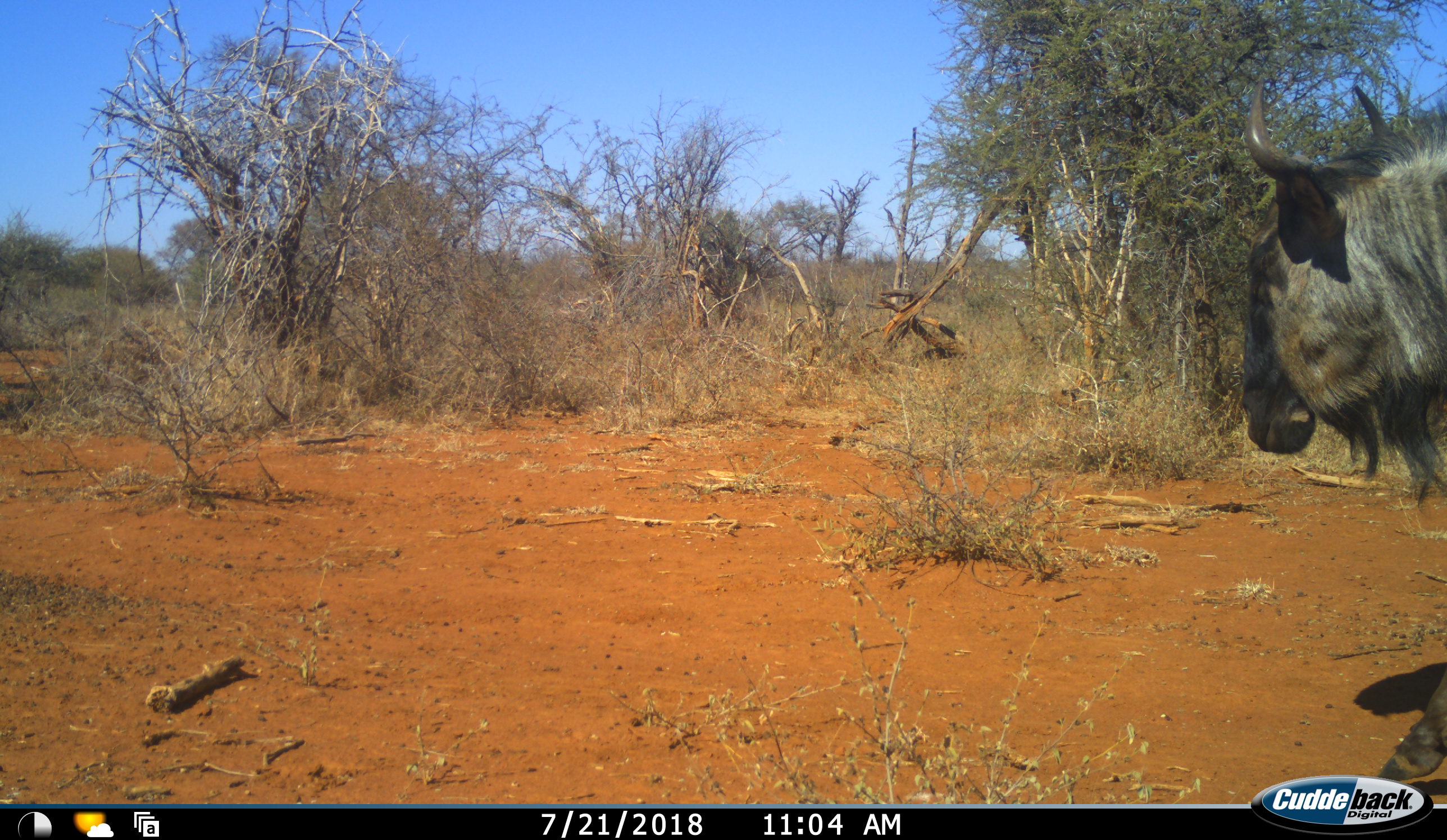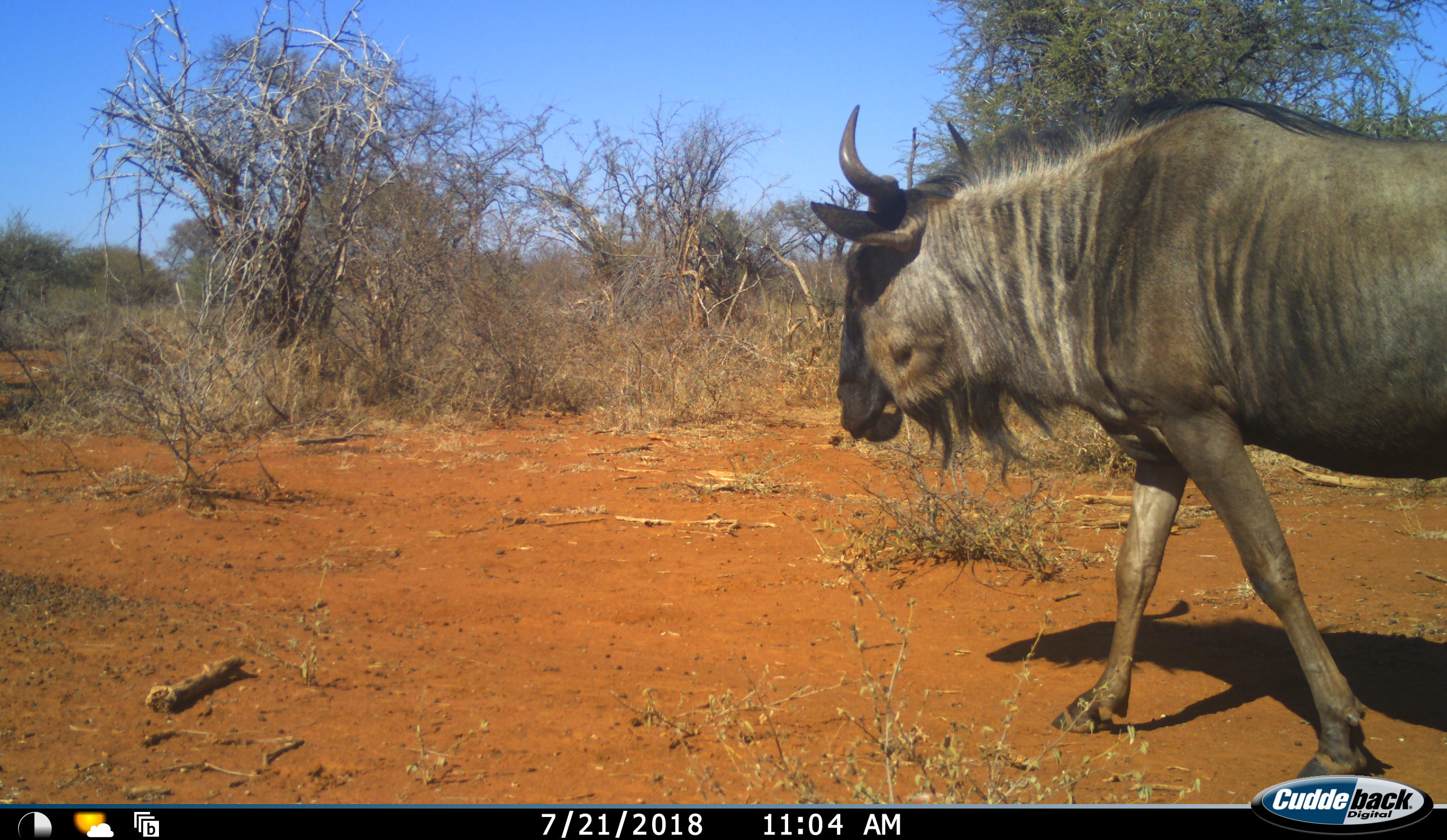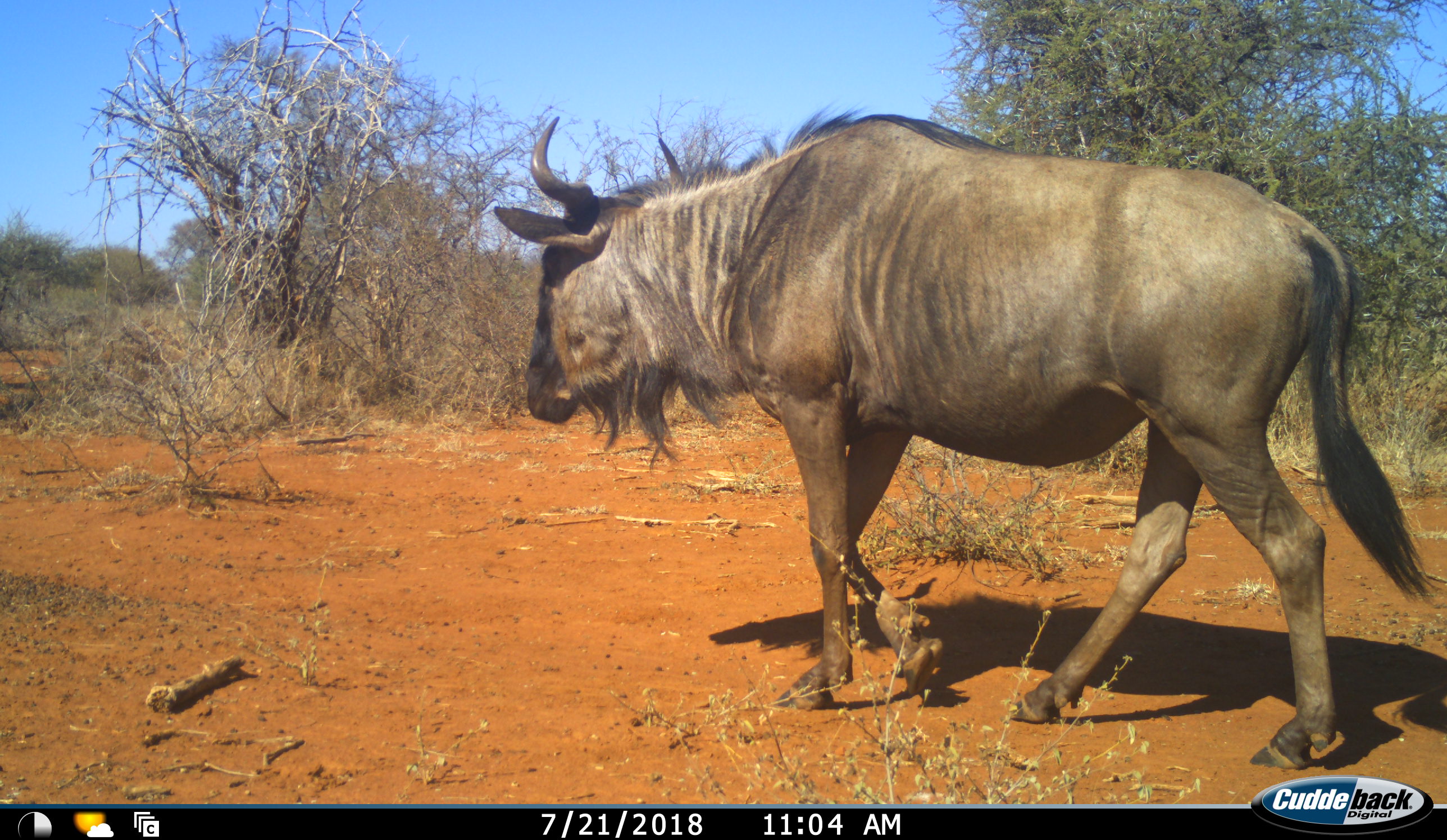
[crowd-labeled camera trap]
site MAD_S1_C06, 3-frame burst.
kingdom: Animalia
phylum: Chordata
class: Mammalia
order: Artiodactyla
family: Bovidae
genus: Connochaetes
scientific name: Connochaetes taurinus taurinus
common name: blue wildebeest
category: wildebeestblue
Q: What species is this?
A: Wildebeestblue (blue wildebeest) (Connochaetes taurinus taurinus).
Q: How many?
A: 1.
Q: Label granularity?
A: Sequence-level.